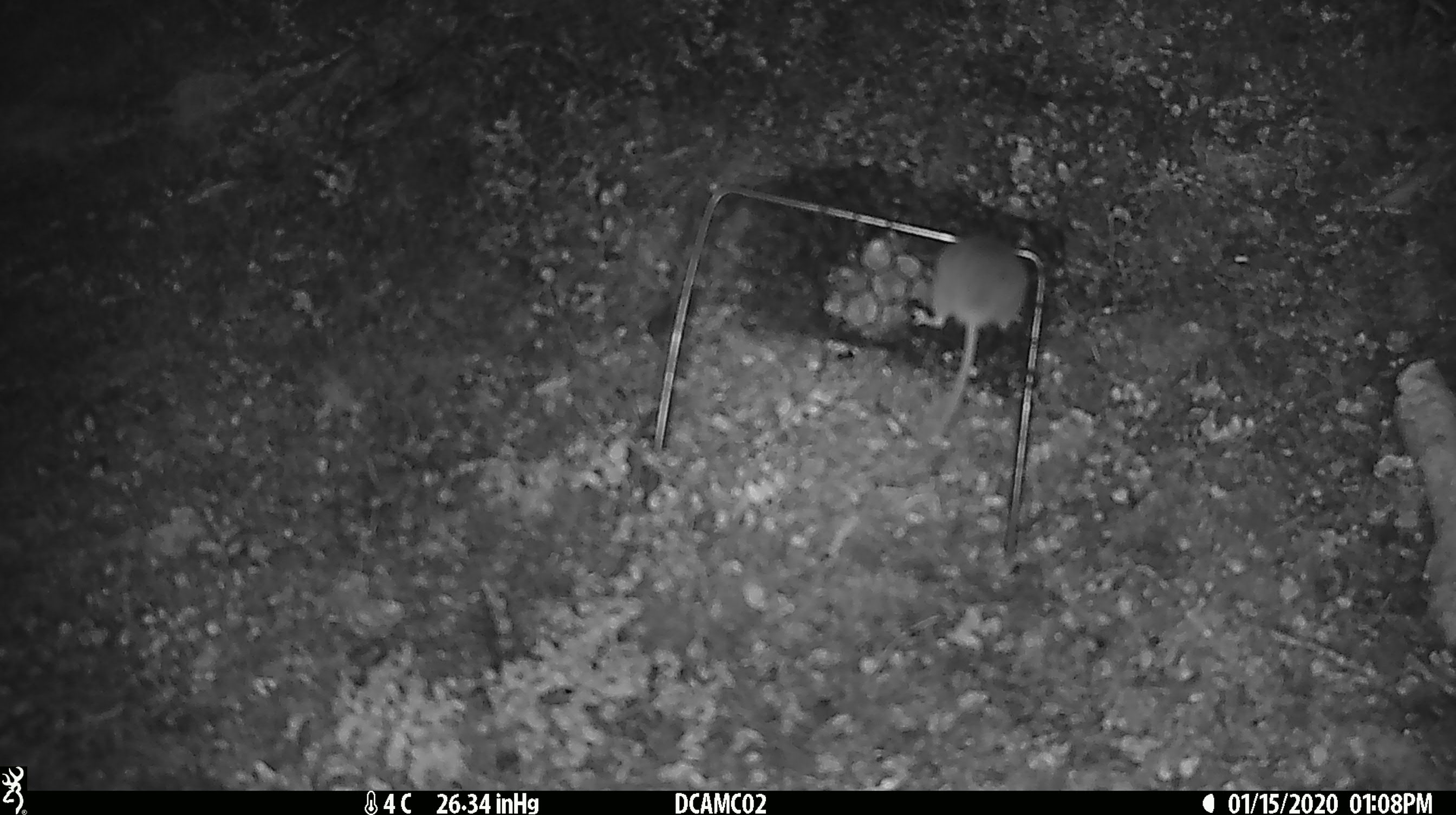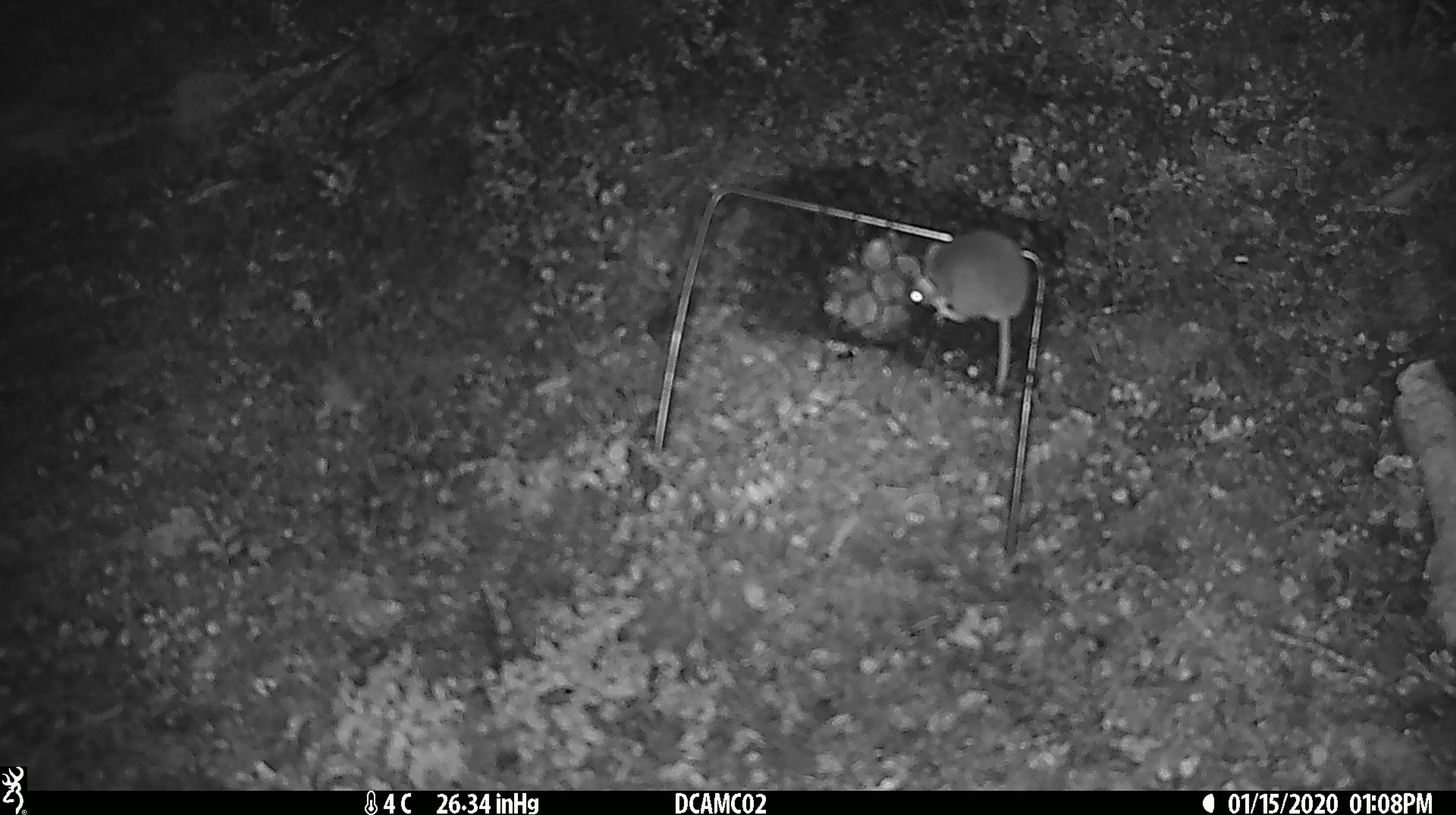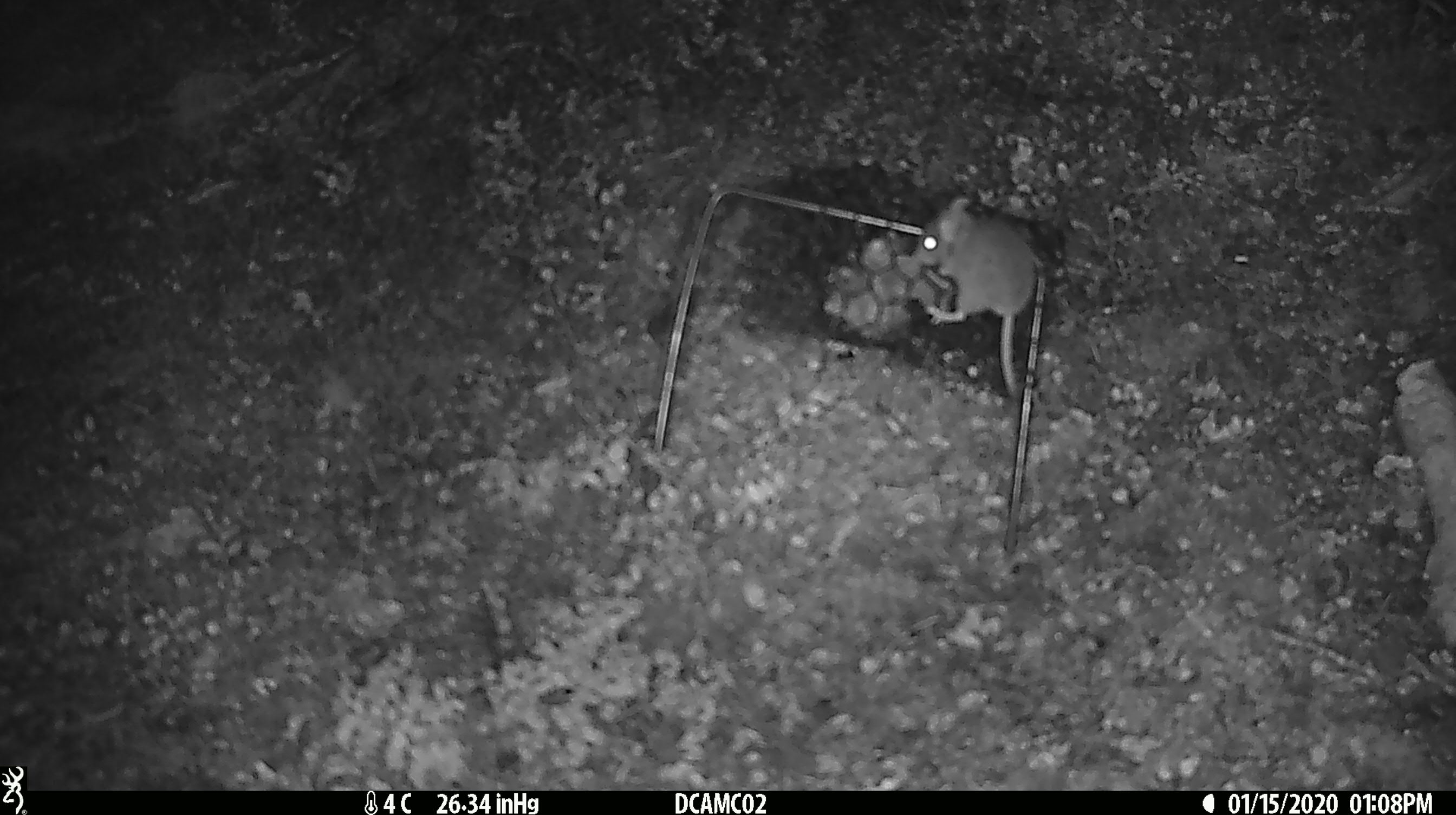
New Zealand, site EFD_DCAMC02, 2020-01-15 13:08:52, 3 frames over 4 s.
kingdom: Animalia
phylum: Chordata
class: Mammalia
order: Rodentia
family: Muridae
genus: Mus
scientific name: Mus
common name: mouse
Mouse (Mus).